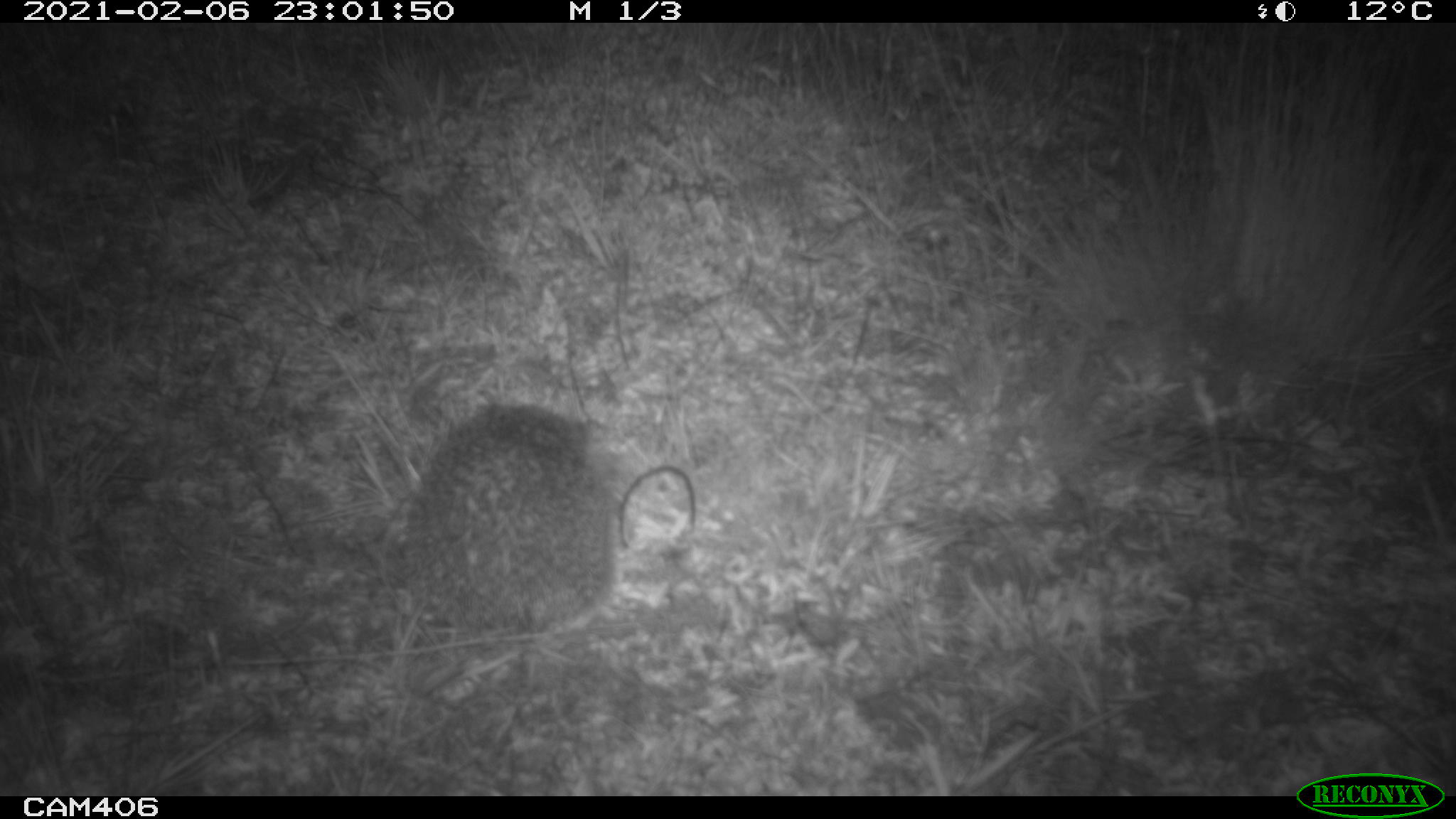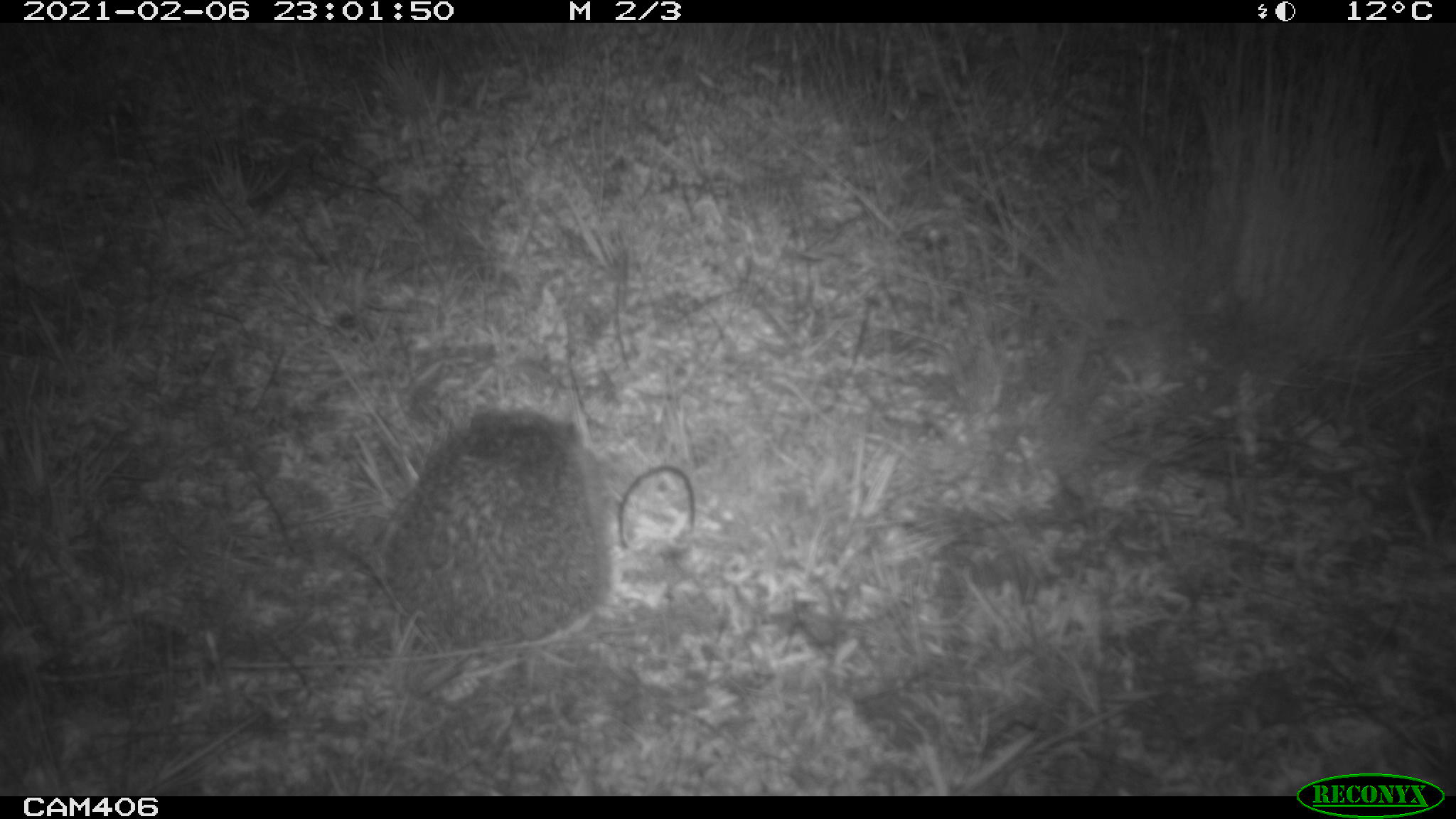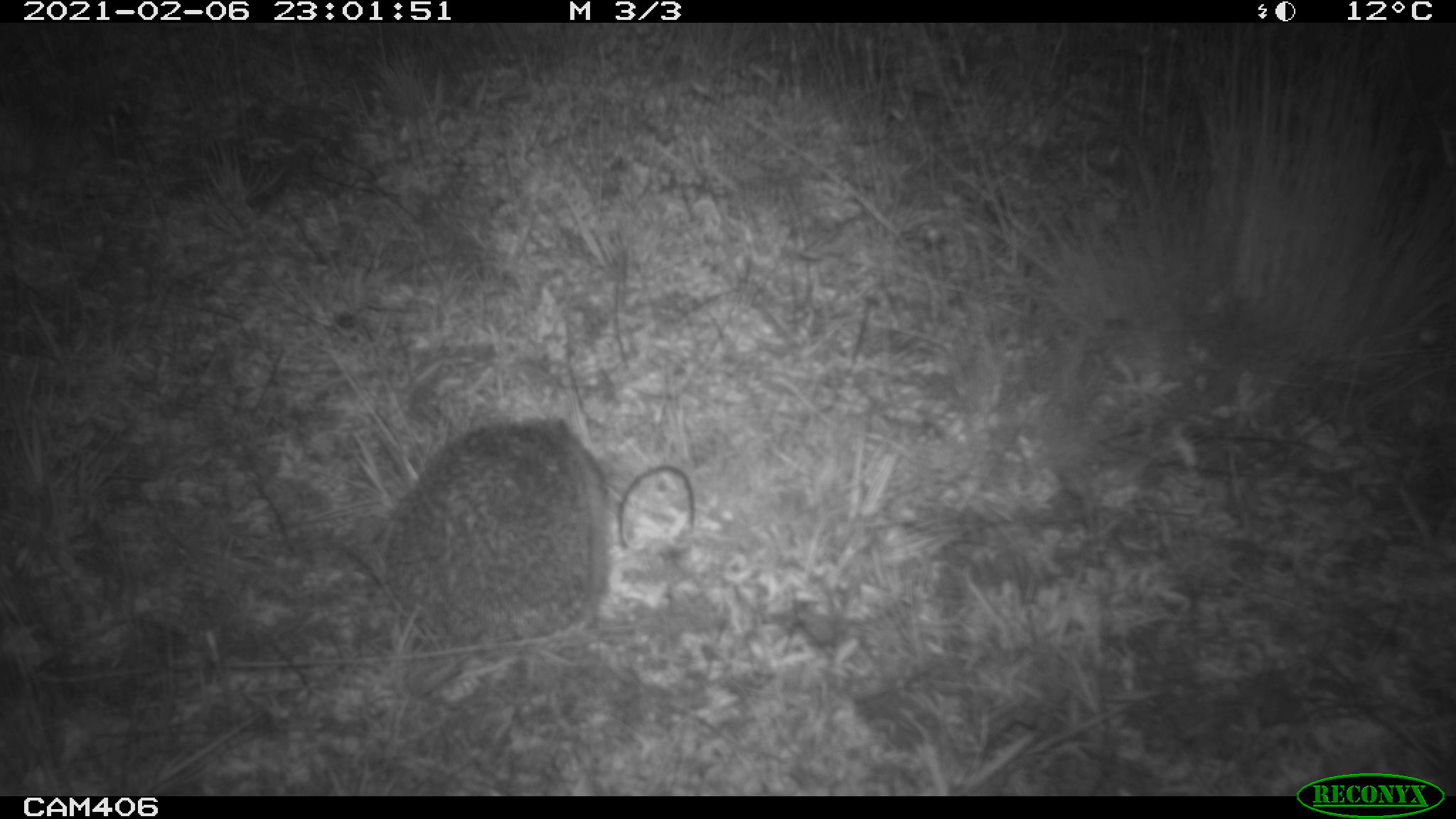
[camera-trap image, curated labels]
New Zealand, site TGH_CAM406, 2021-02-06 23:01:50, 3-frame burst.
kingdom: Animalia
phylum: Chordata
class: Mammalia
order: Eulipotyphla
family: Erinaceidae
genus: Erinaceus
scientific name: Erinaceus europaeus europaeus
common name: european hedgehog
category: hedgehog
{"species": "hedgehog (european hedgehog) (Erinaceus europaeus europaeus)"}